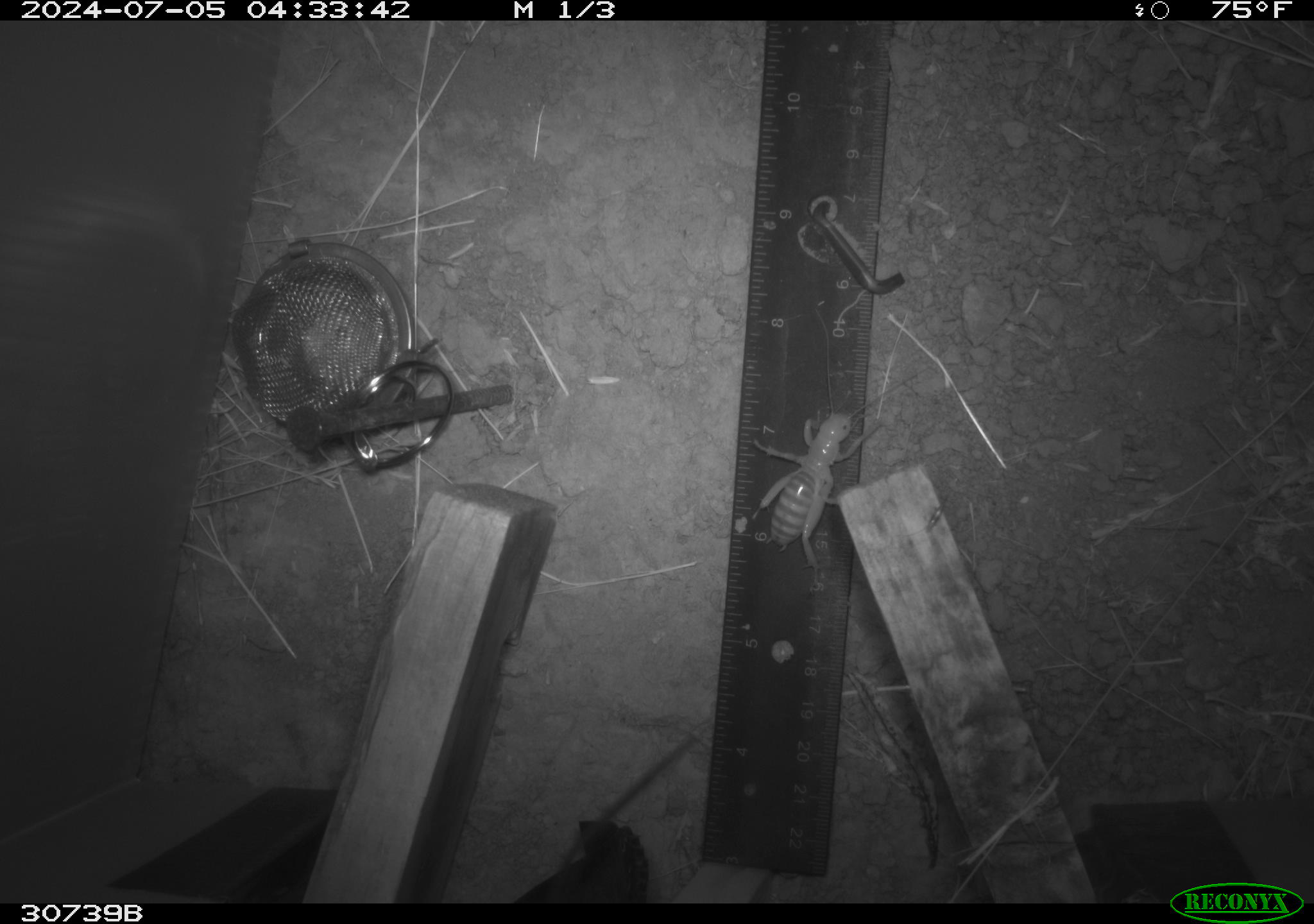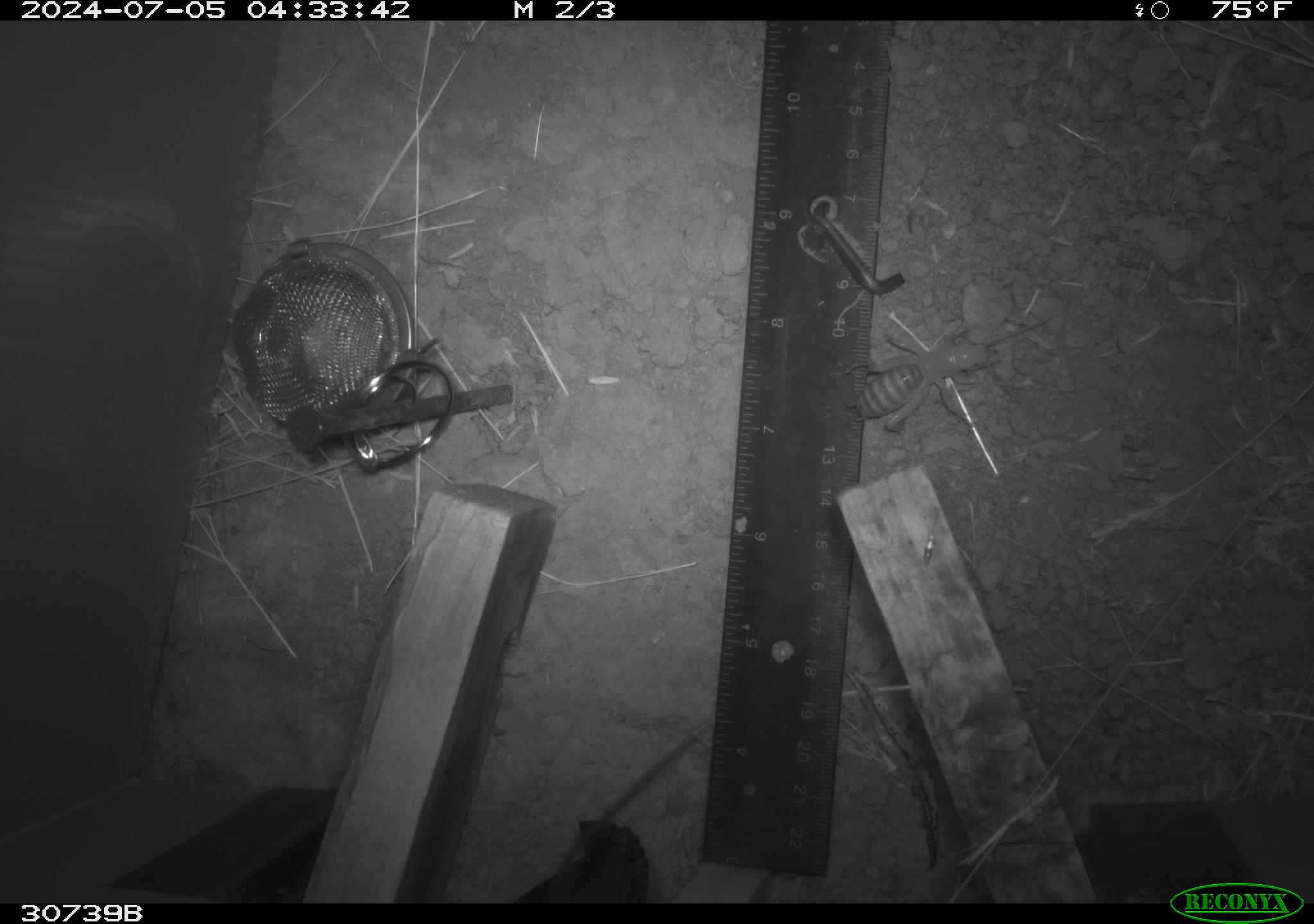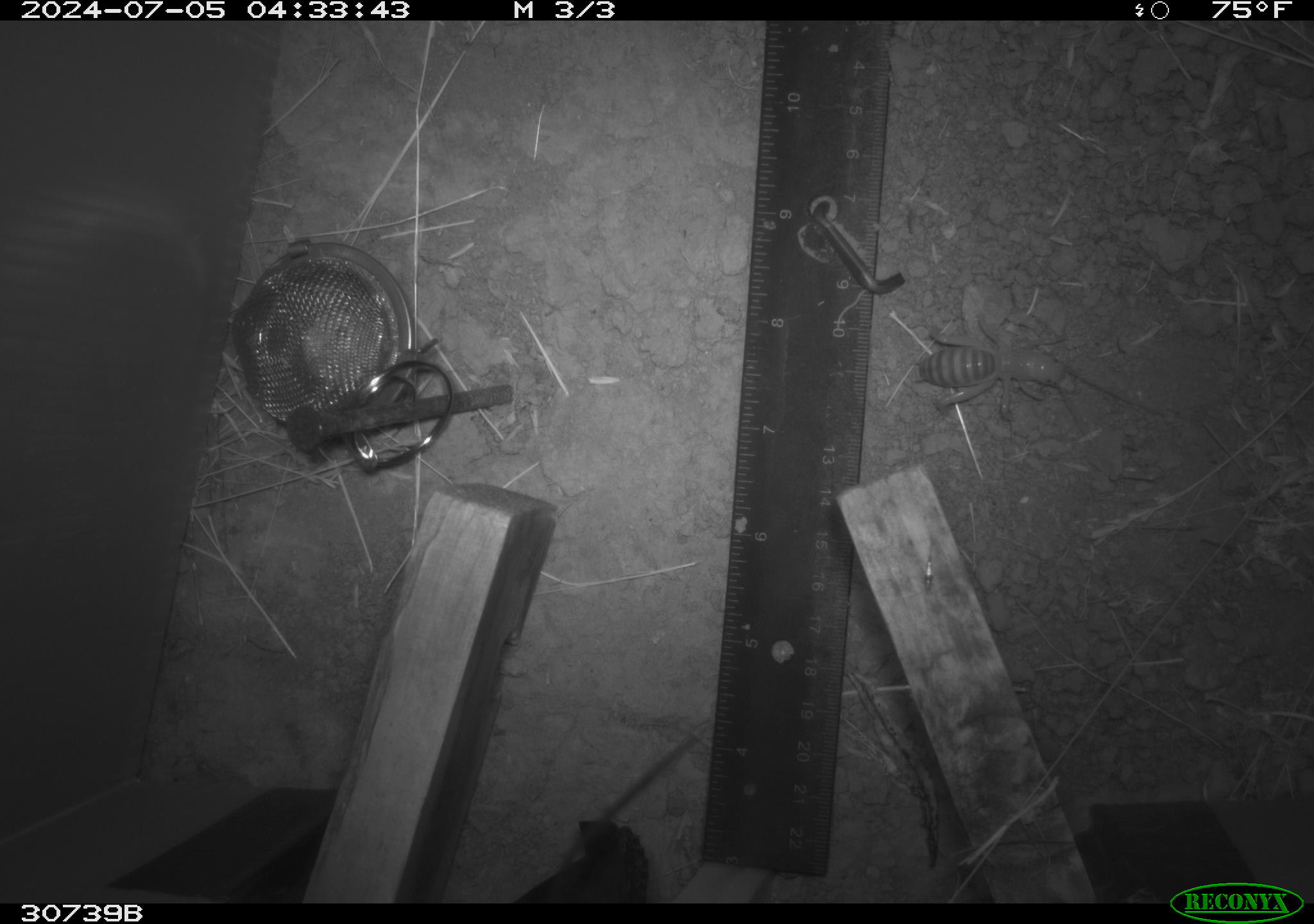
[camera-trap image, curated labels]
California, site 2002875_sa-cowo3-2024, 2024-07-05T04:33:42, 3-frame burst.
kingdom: Animalia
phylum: Arthropoda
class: Insecta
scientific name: Insecta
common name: insect